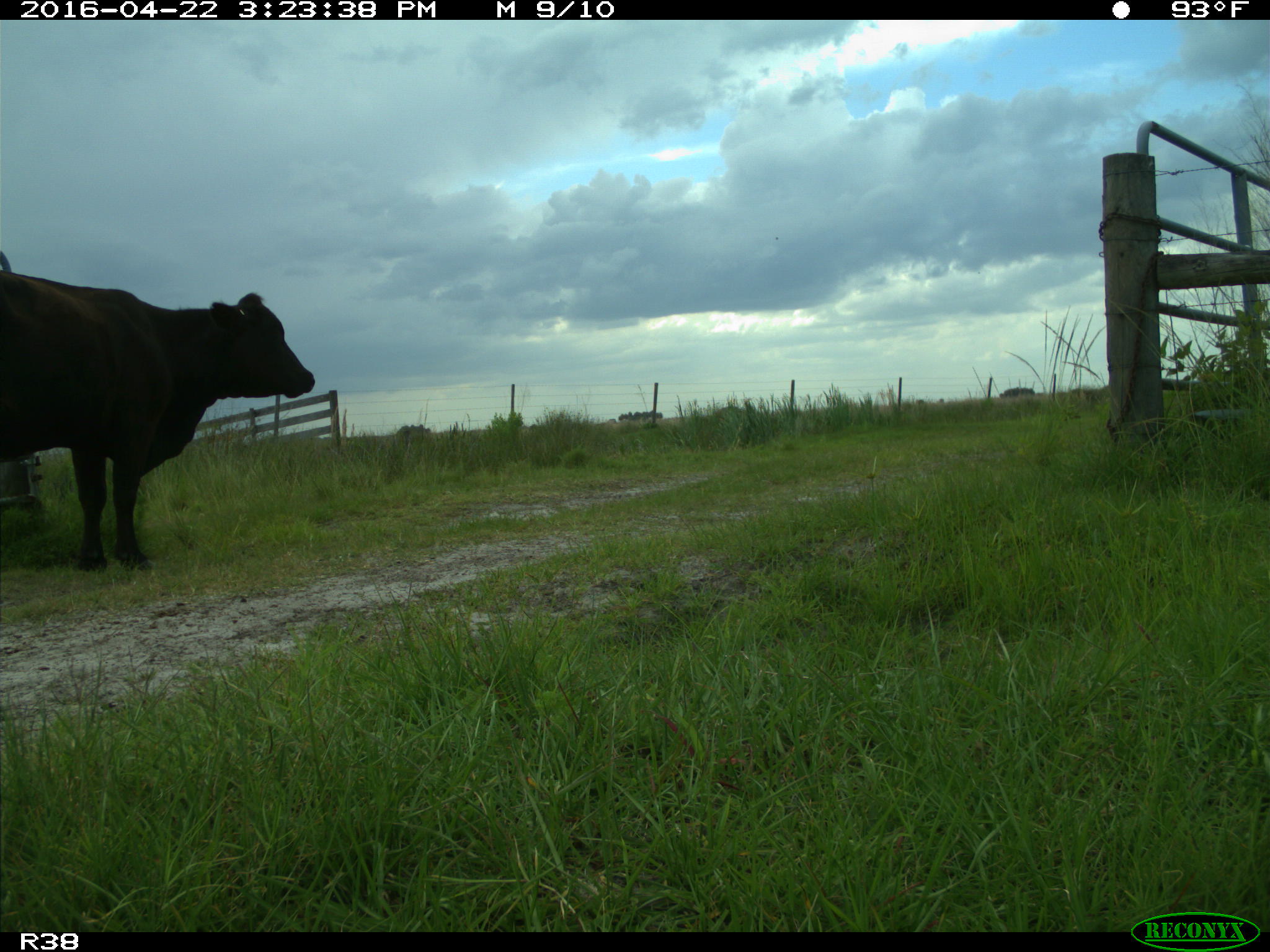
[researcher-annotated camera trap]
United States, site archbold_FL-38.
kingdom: Animalia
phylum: Chordata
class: Mammalia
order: Artiodactyla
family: Bovidae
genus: Bos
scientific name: Bos taurus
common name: domestic cow